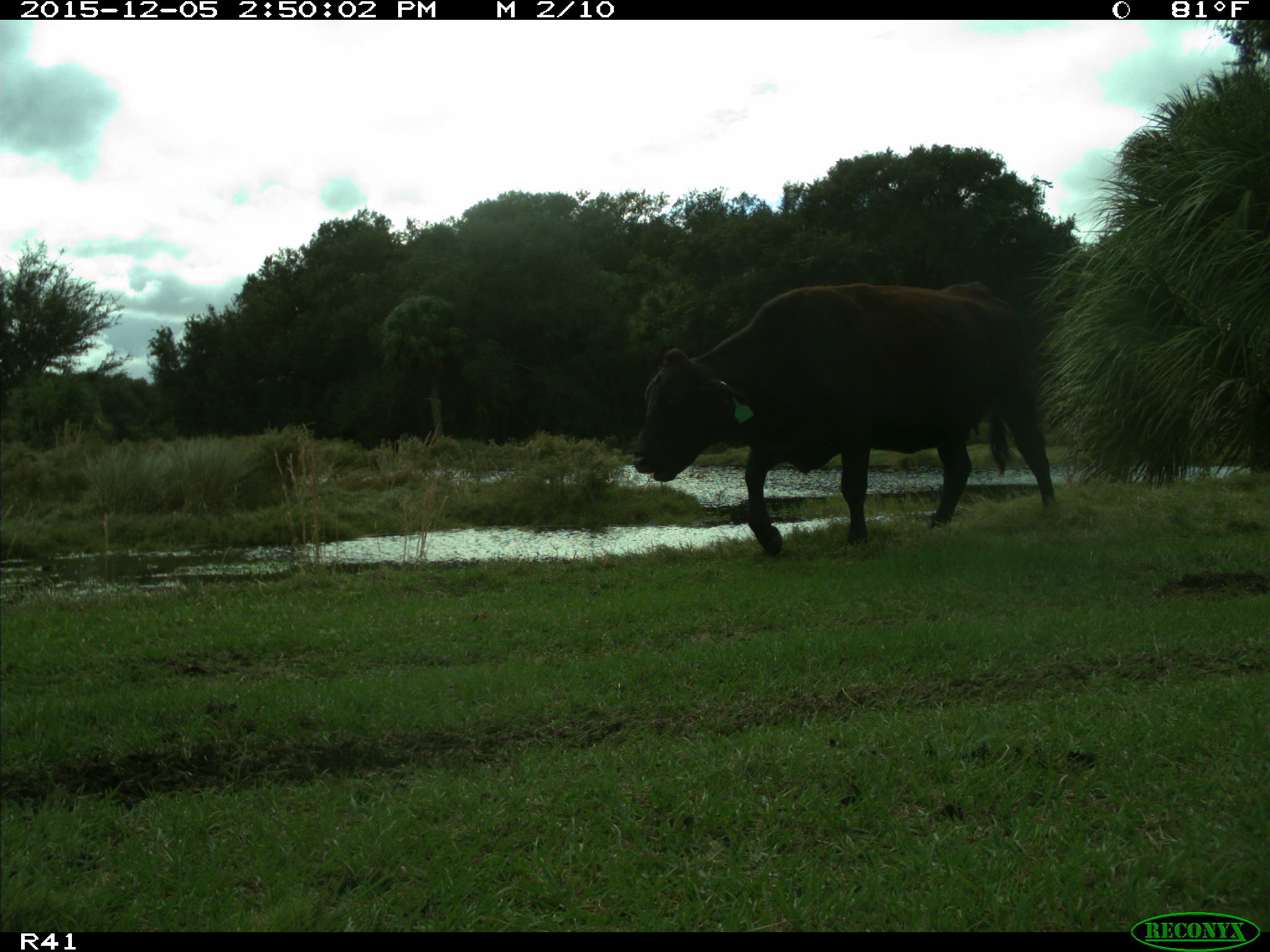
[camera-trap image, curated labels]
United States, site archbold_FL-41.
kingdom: Animalia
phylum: Chordata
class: Mammalia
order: Artiodactyla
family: Bovidae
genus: Bos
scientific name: Bos taurus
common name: domestic cow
Bos taurus (domestic cow).